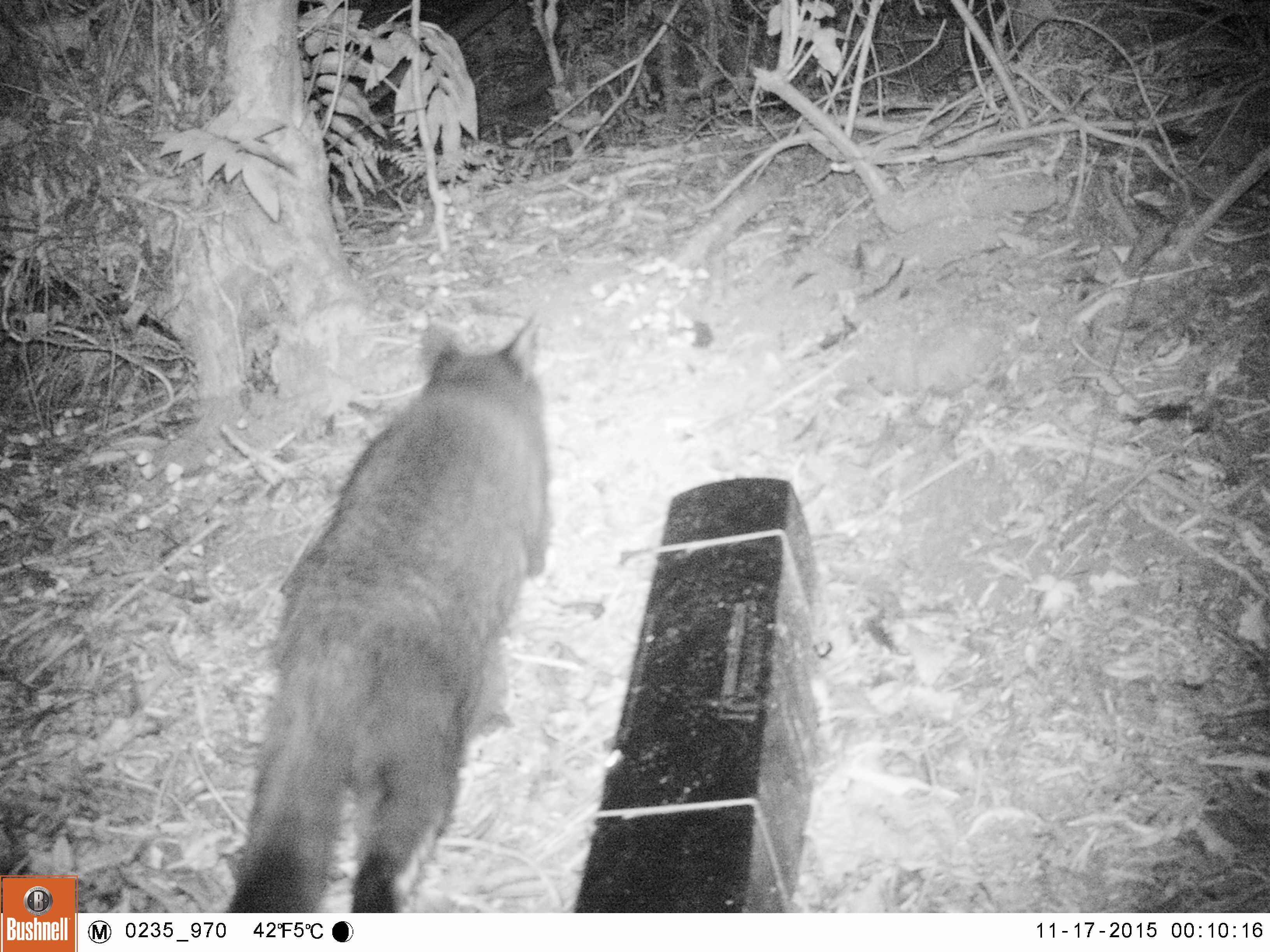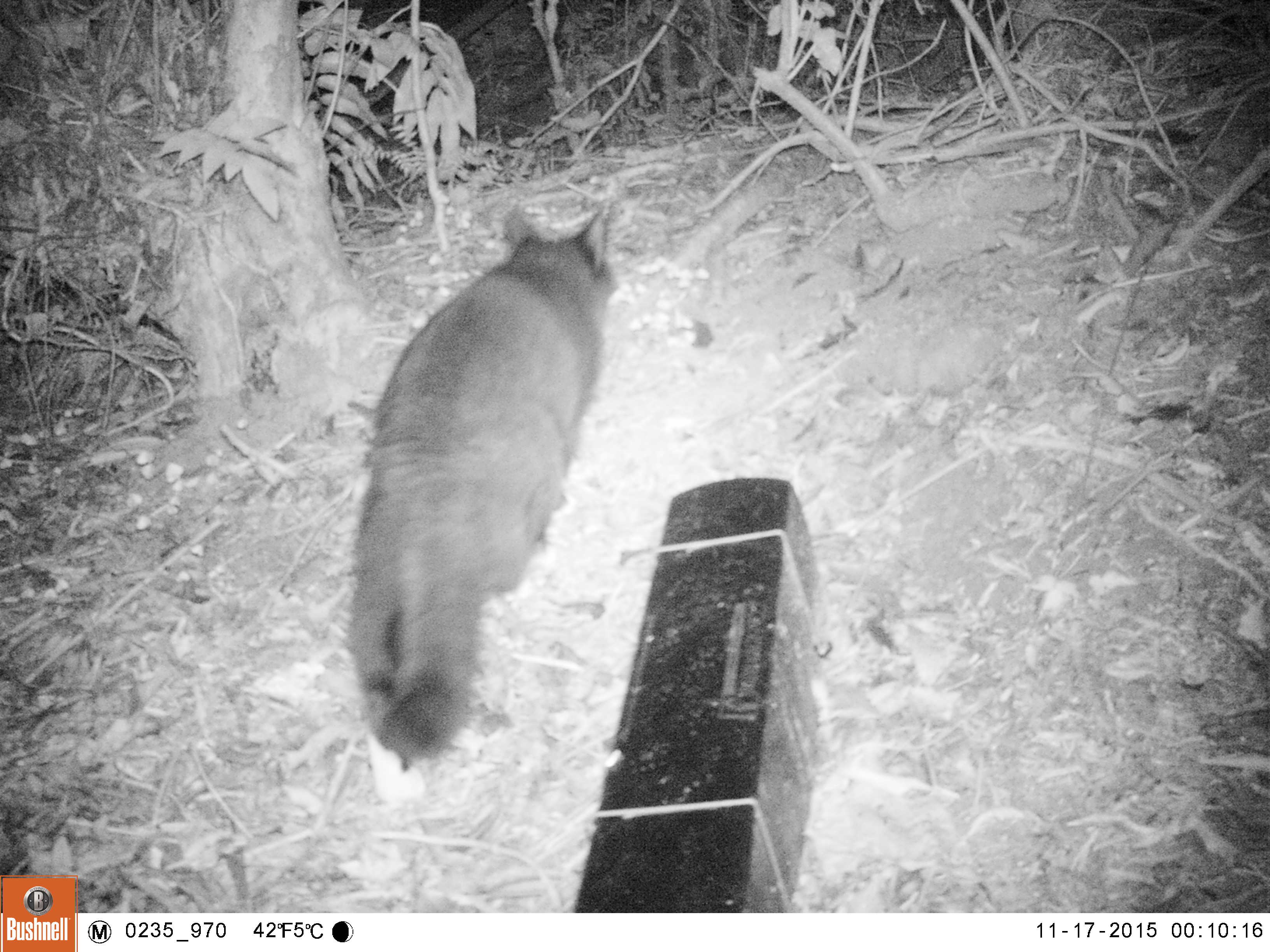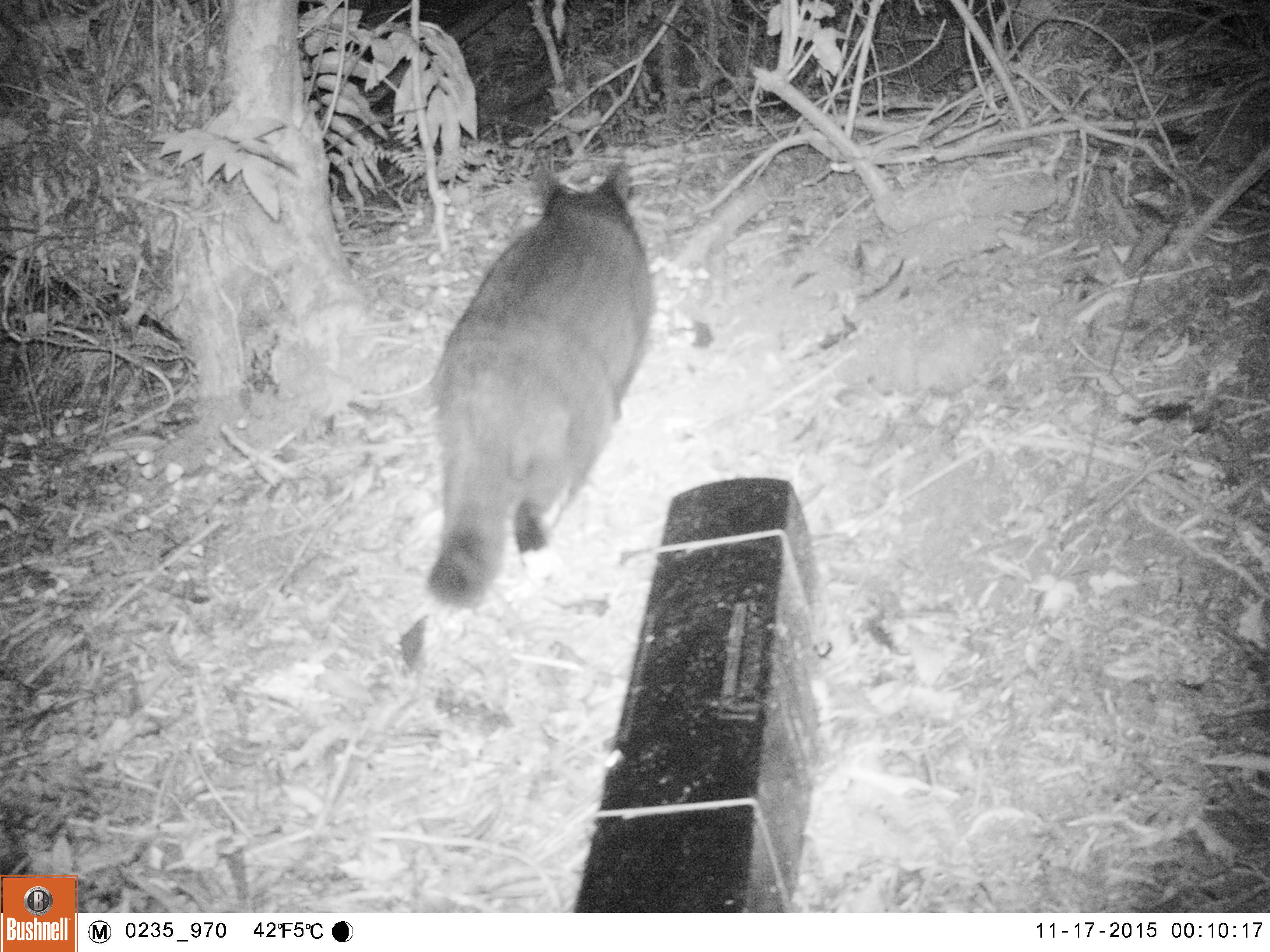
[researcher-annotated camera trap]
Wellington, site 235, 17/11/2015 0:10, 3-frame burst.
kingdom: Animalia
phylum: Chordata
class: Mammalia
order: Carnivora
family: Felidae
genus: Felis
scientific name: Felis catus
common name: cat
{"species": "cat (Felis catus)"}